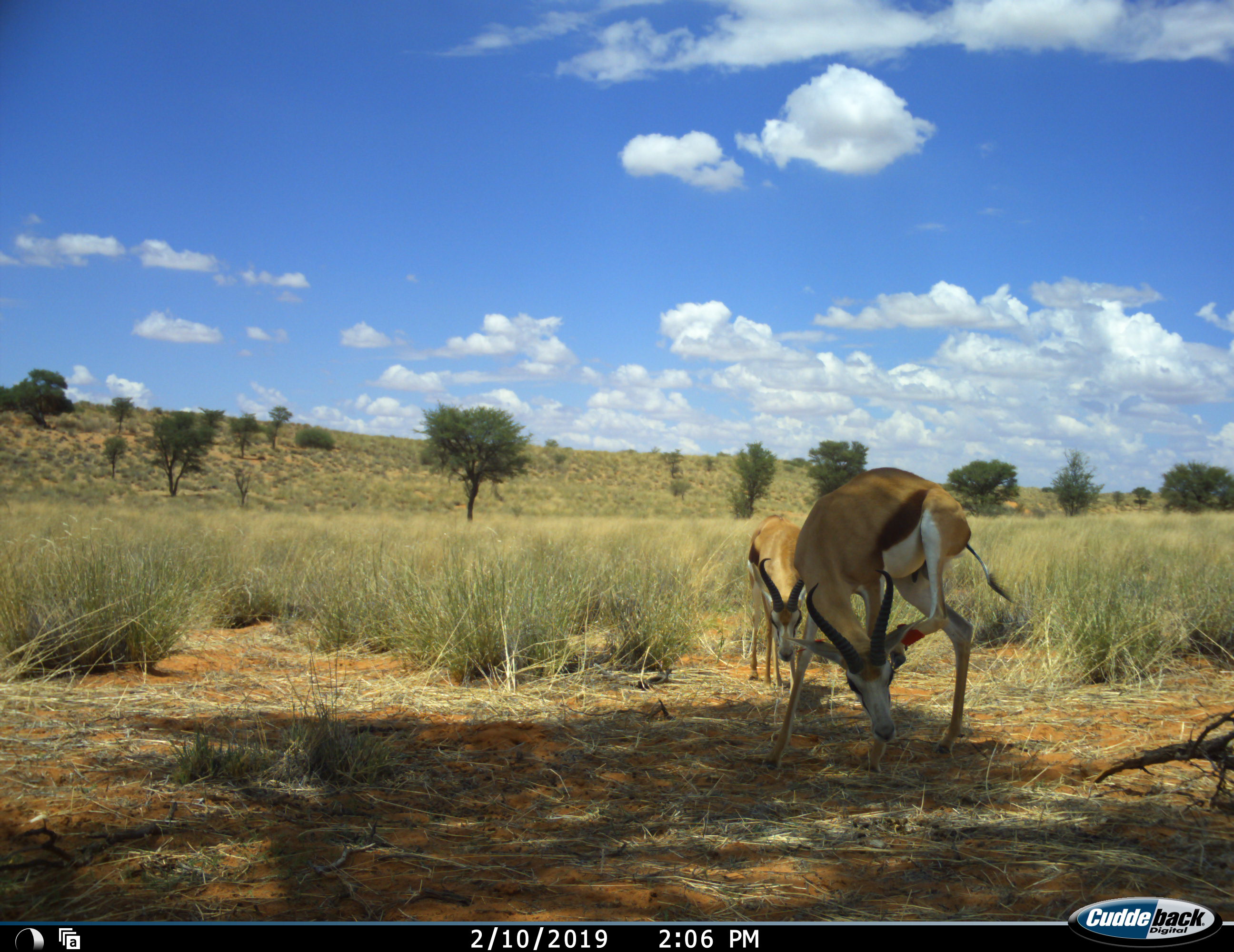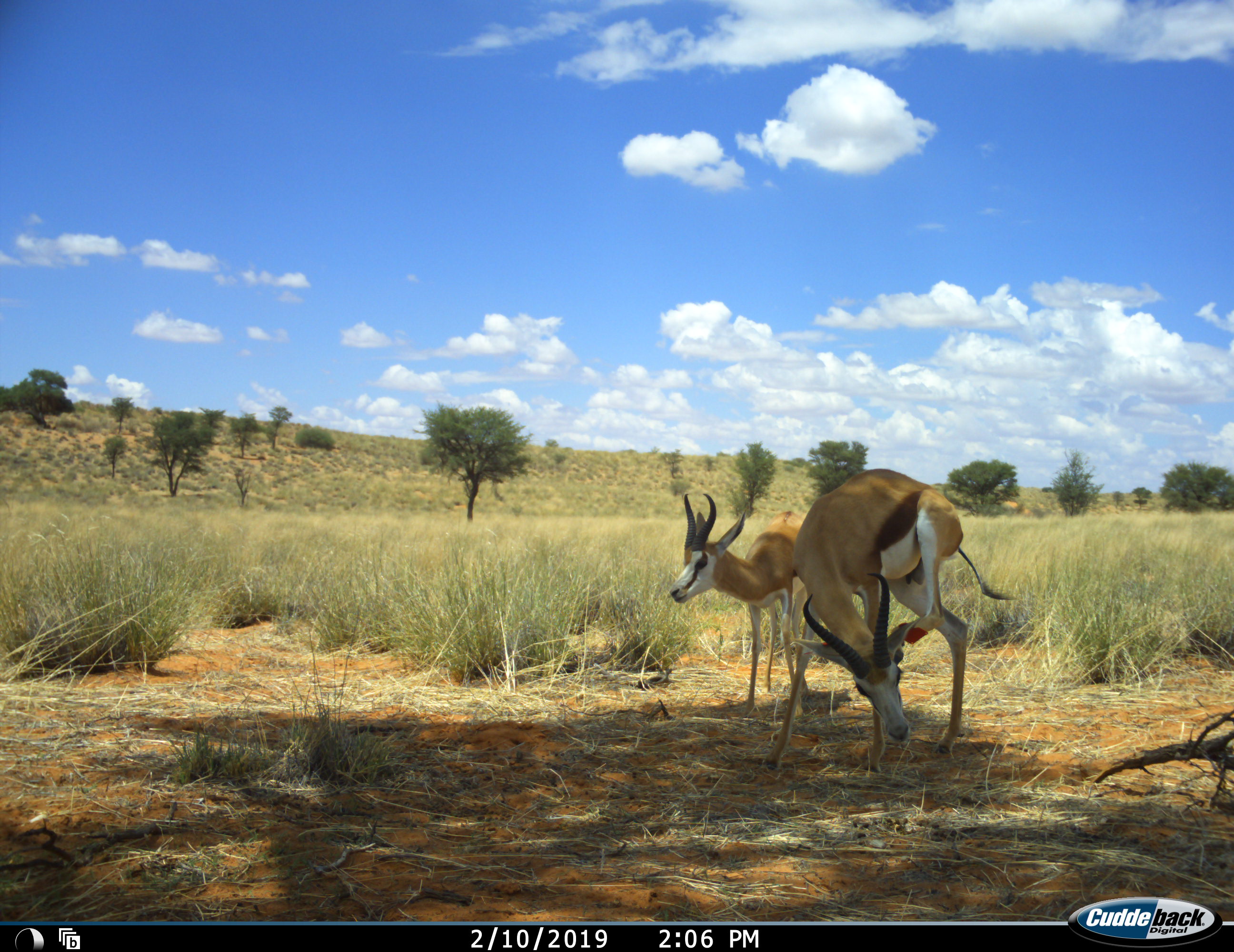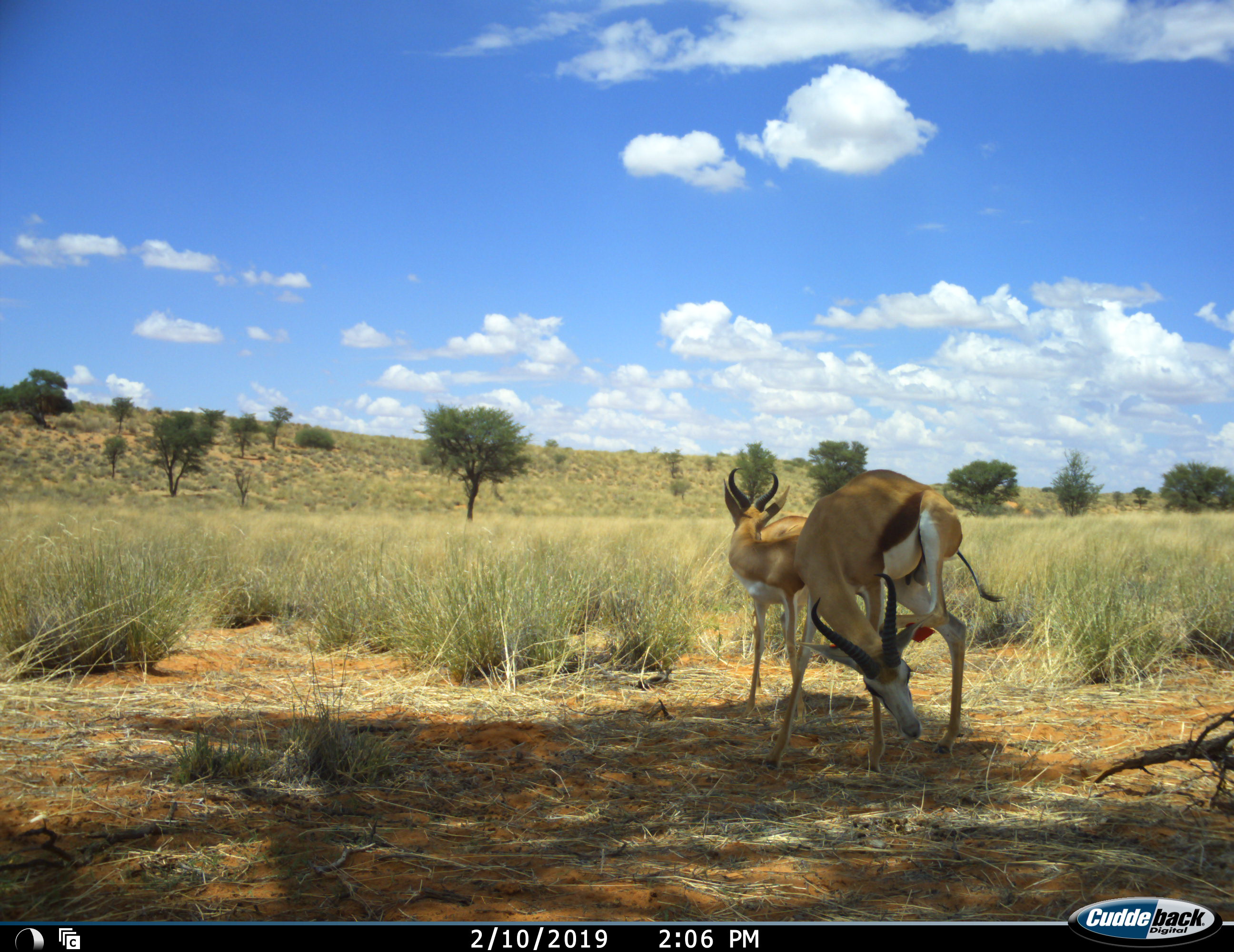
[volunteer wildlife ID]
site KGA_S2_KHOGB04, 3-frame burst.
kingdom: Animalia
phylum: Chordata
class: Mammalia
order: Artiodactyla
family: Bovidae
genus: Antidorcas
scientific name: Antidorcas marsupialis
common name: springbok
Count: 2.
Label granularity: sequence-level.